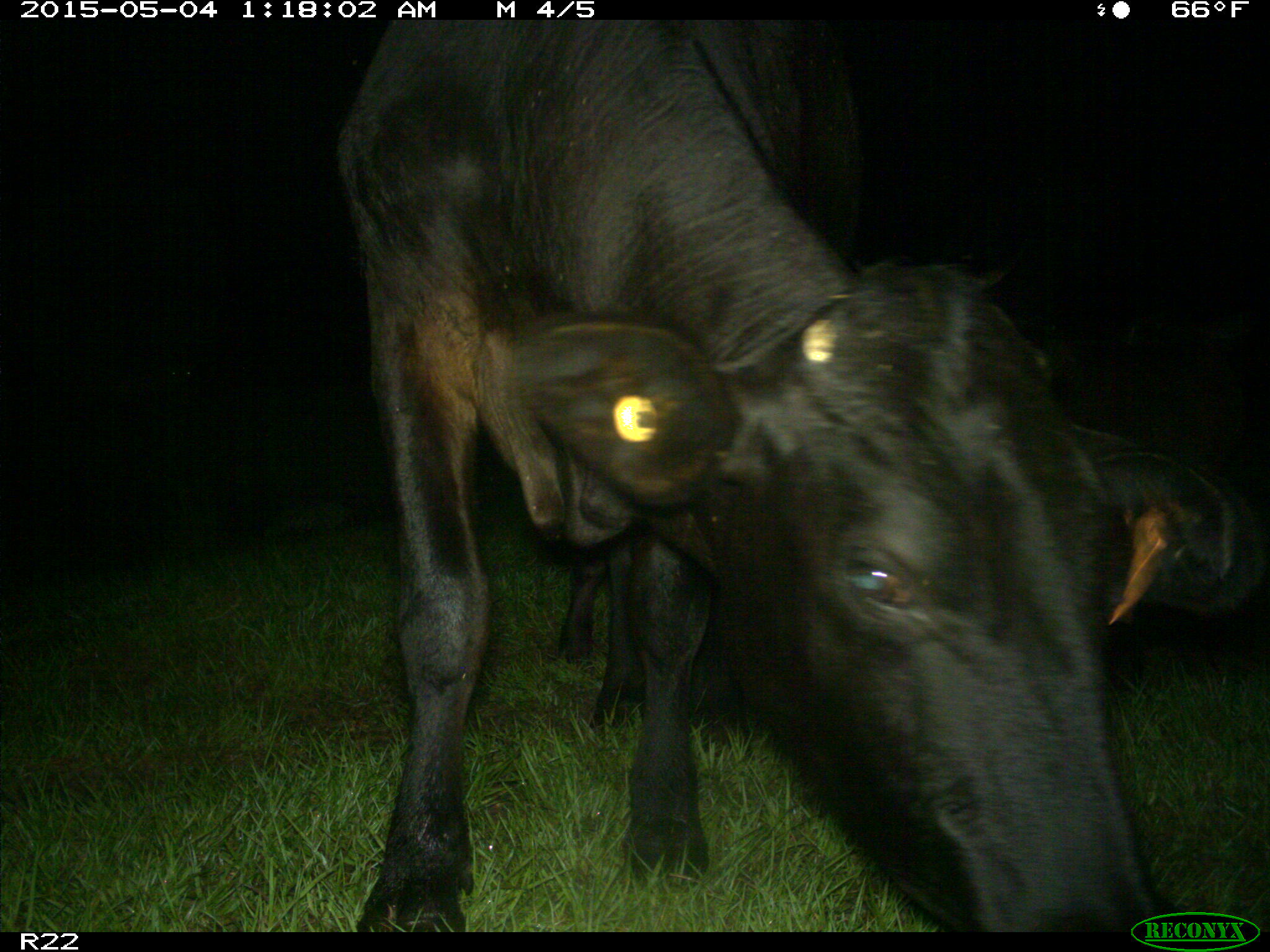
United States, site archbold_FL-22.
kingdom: Animalia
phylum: Chordata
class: Mammalia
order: Artiodactyla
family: Bovidae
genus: Bos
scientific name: Bos taurus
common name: domestic cow